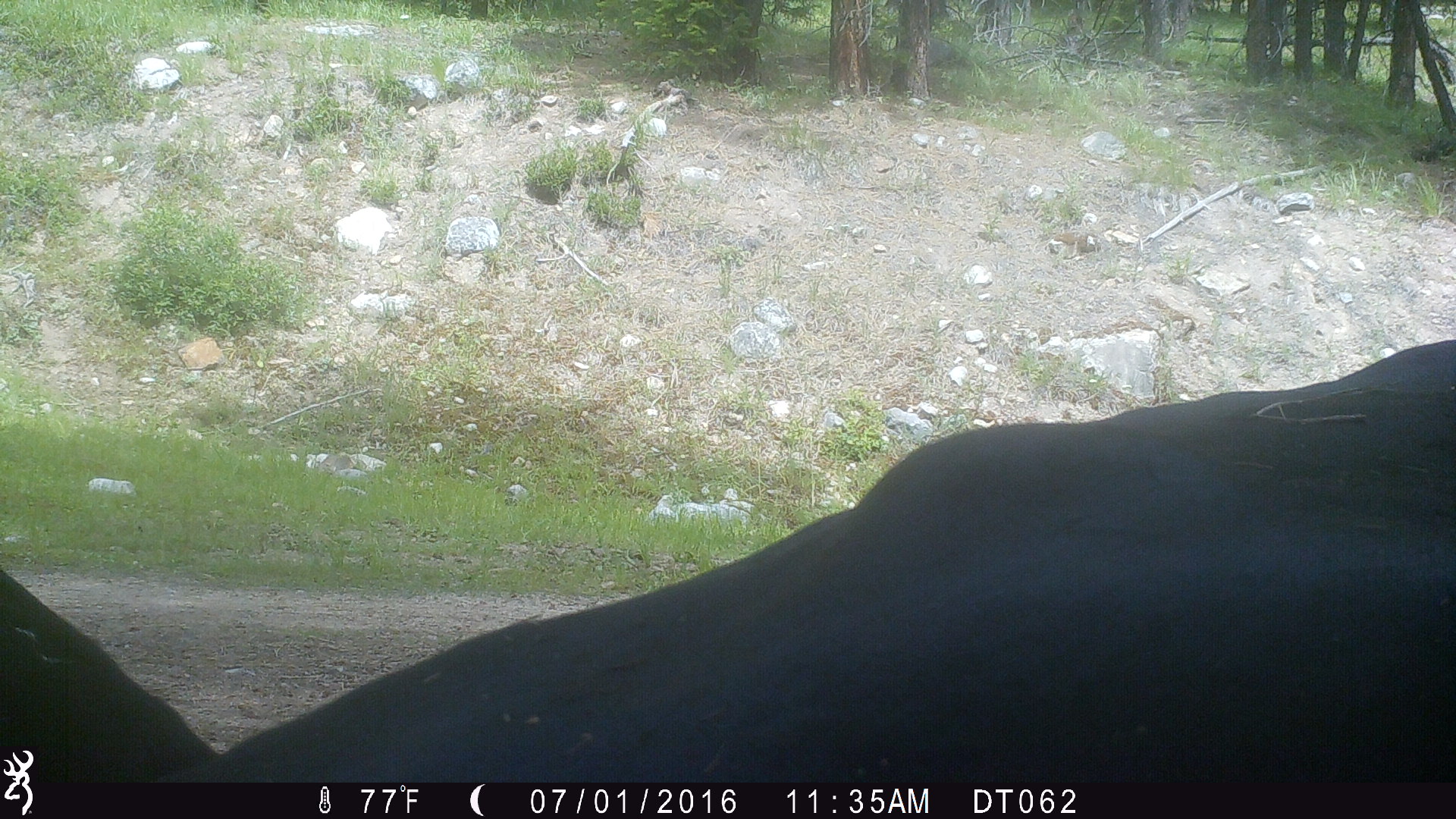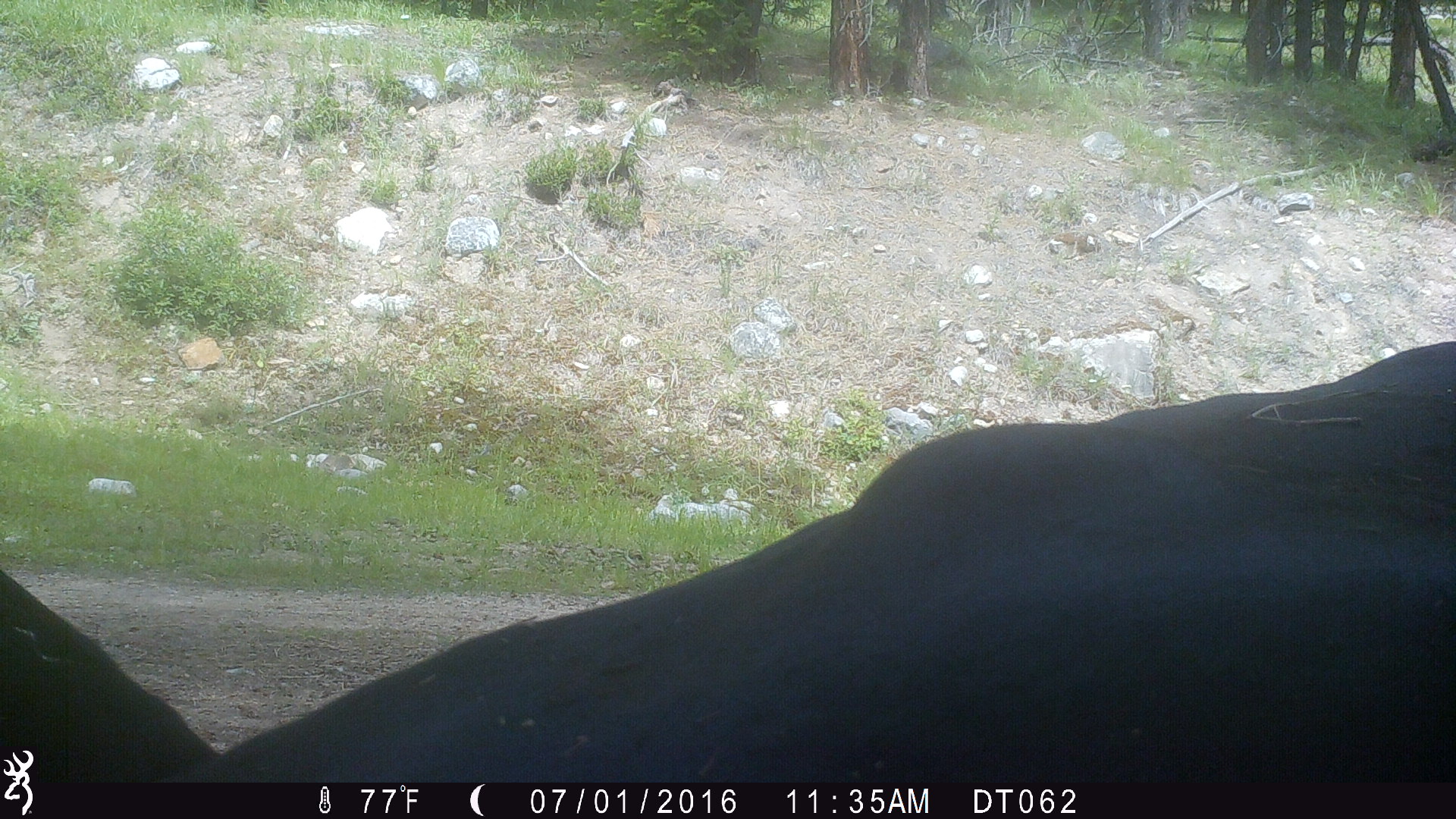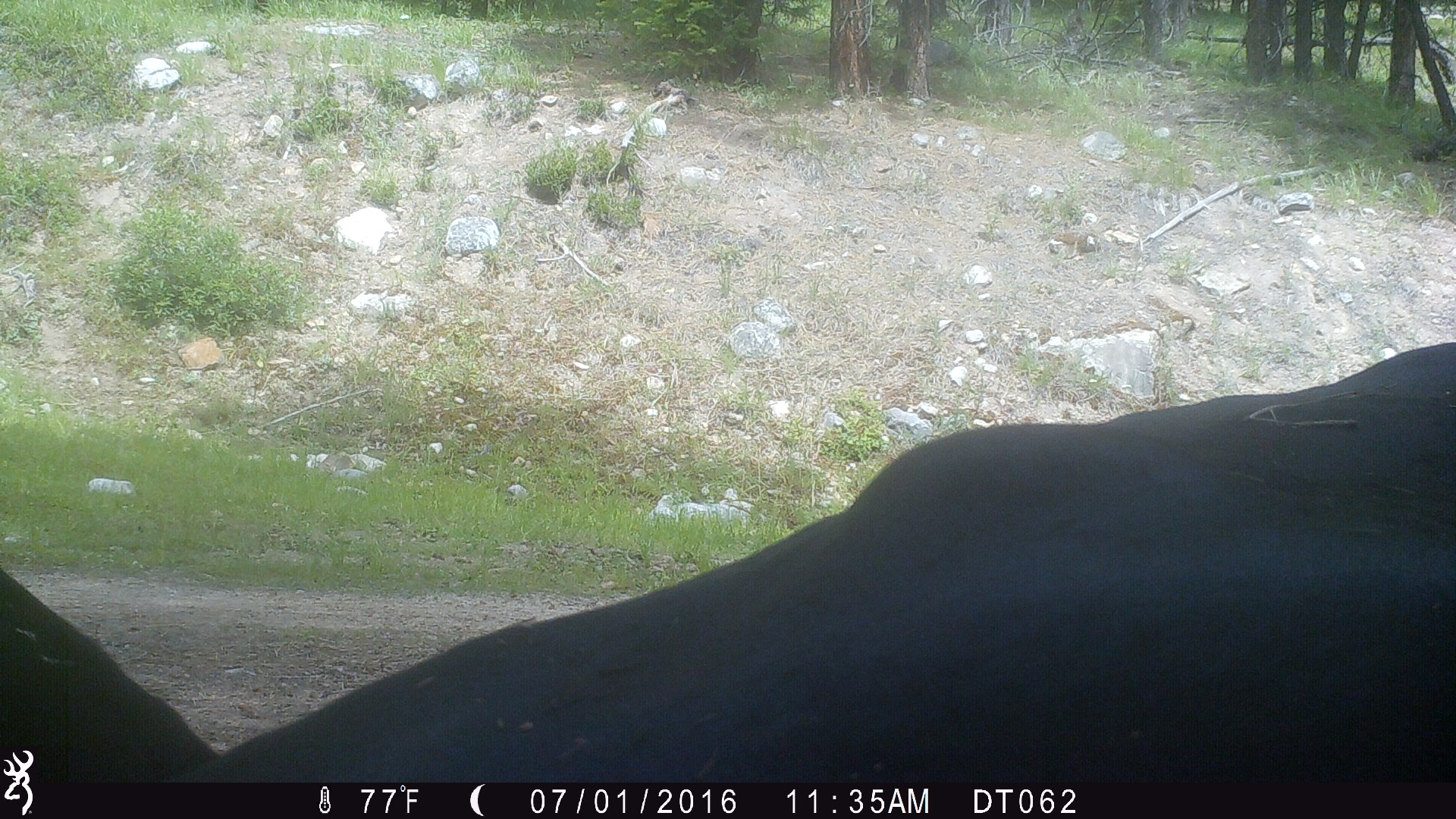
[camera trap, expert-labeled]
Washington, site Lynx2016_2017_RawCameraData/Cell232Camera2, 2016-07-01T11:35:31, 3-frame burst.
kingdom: Animalia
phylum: Chordata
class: Mammalia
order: Artiodactyla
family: Bovidae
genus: Bos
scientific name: Bos taurus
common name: domestic cattle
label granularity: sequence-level